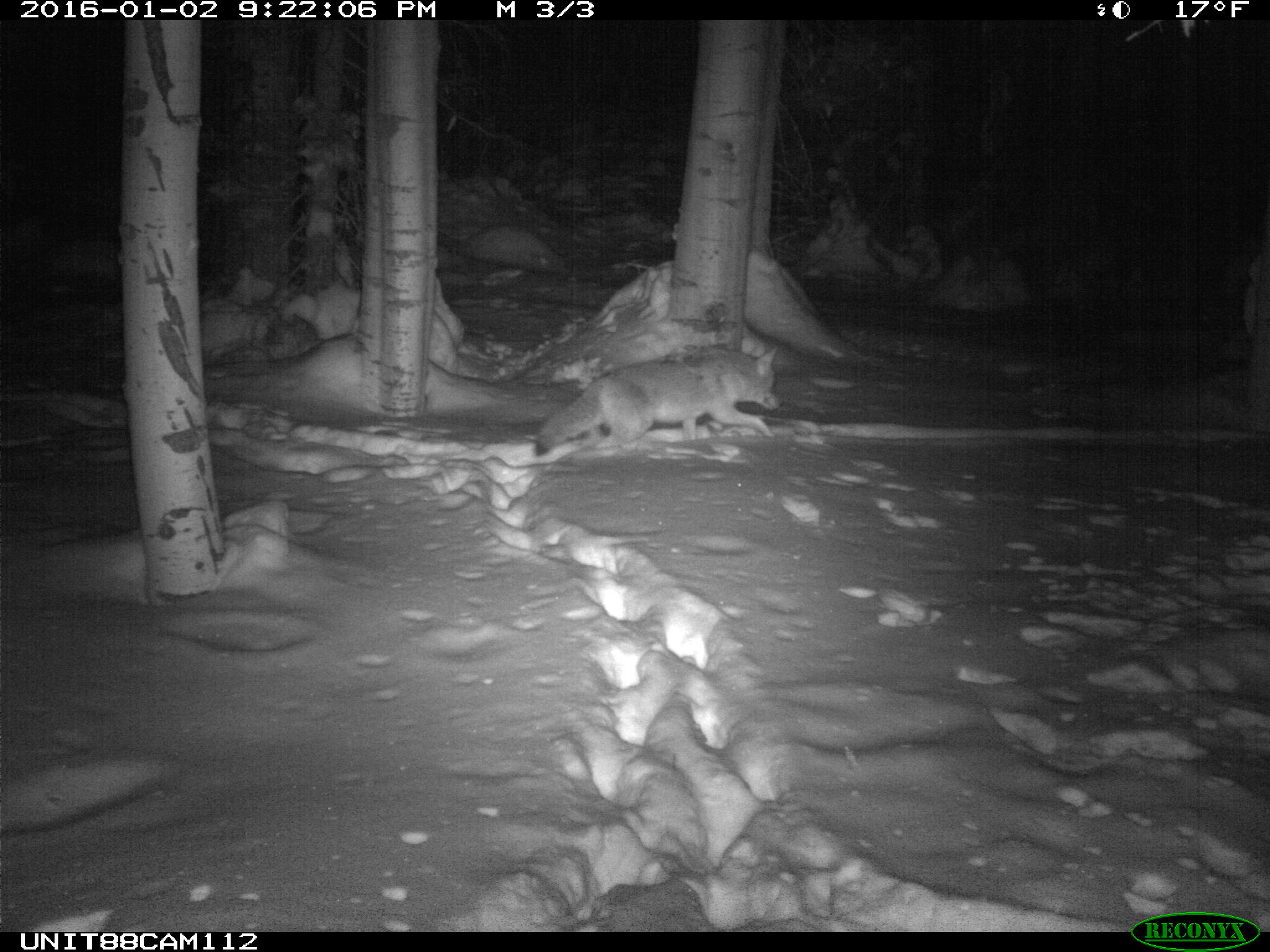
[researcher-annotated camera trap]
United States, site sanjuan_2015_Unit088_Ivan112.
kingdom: Animalia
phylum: Chordata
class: Mammalia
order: Carnivora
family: Canidae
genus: Canis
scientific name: Canis latrans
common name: coyote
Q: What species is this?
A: Canis latrans (coyote).